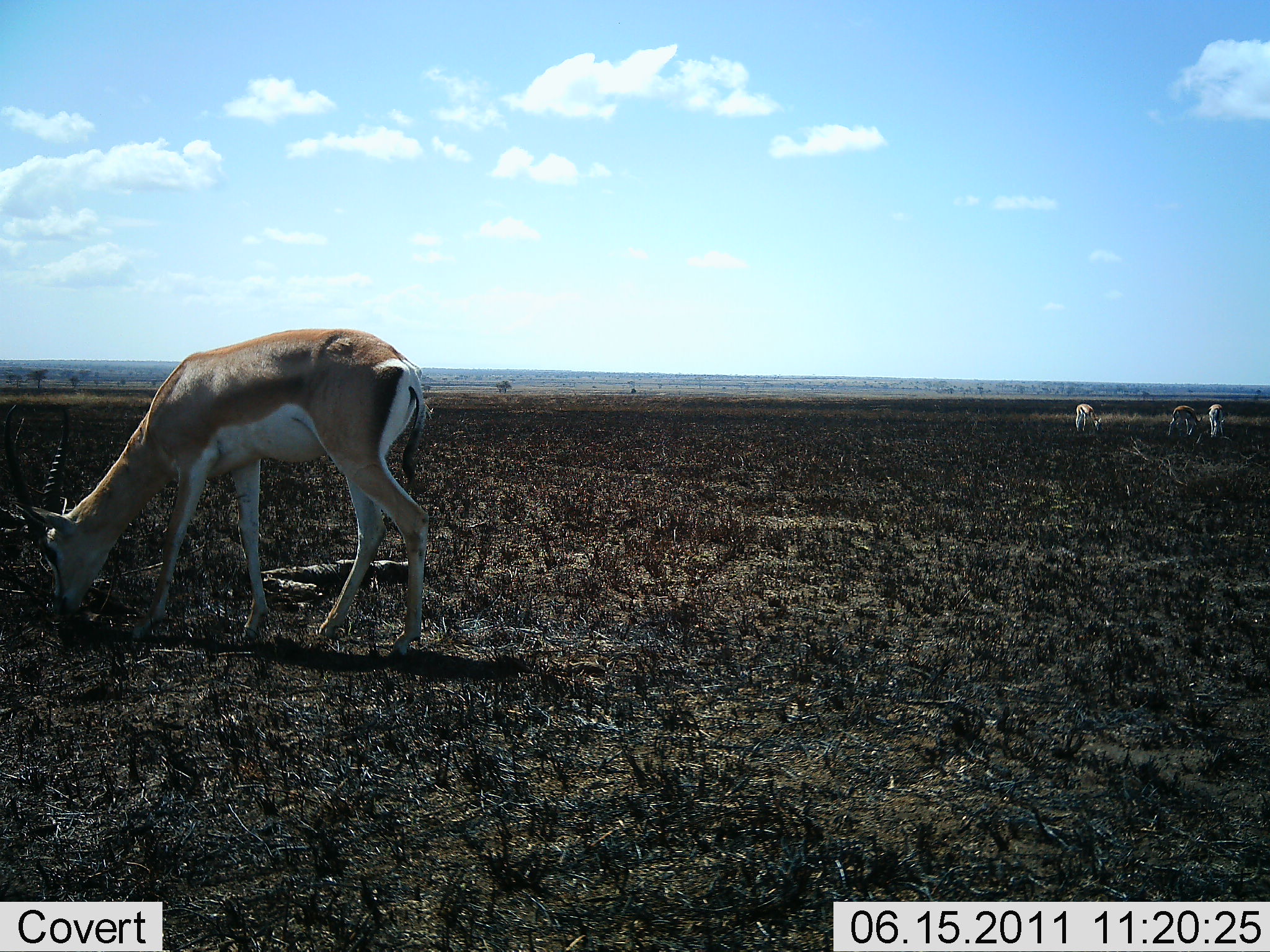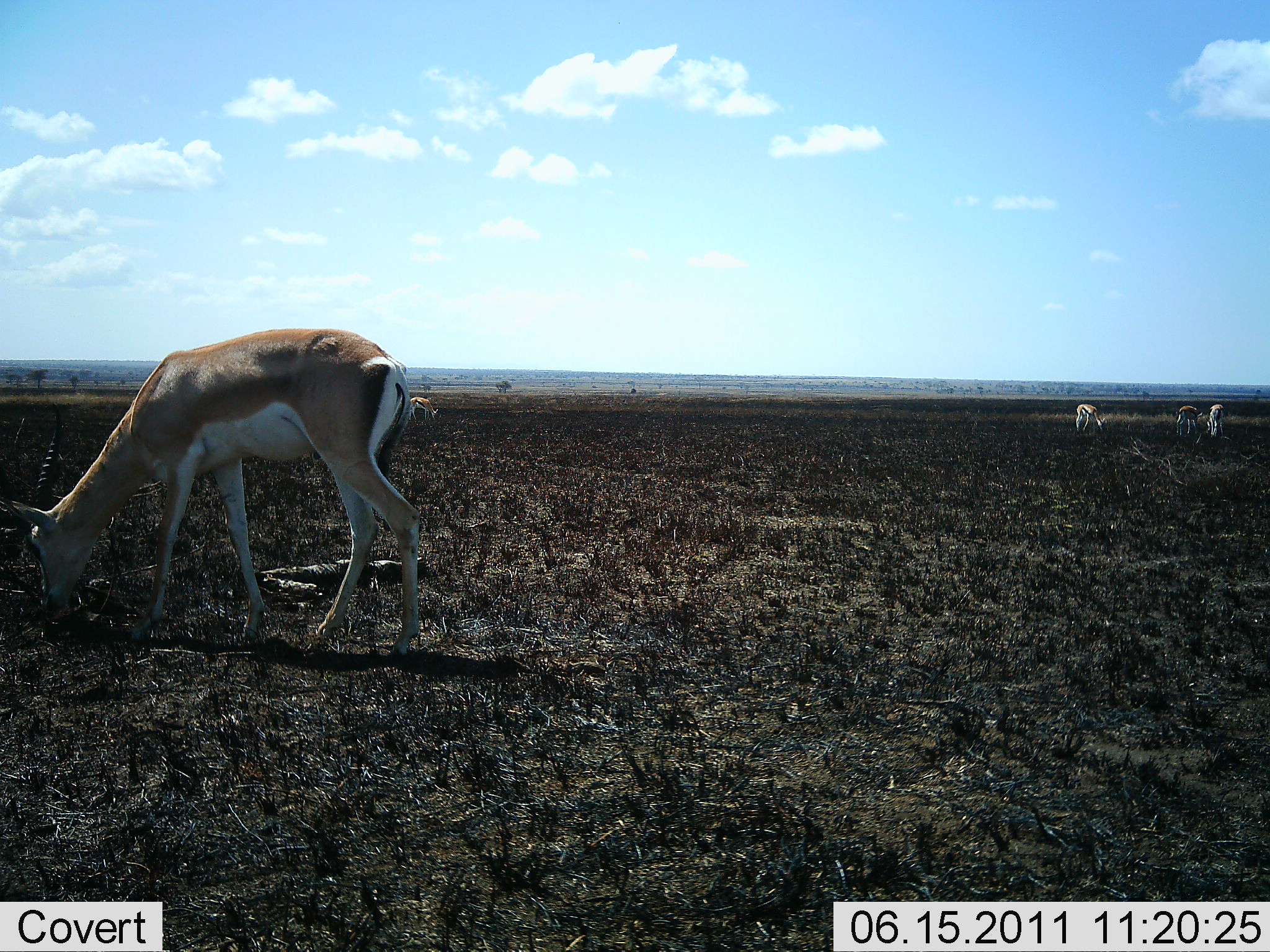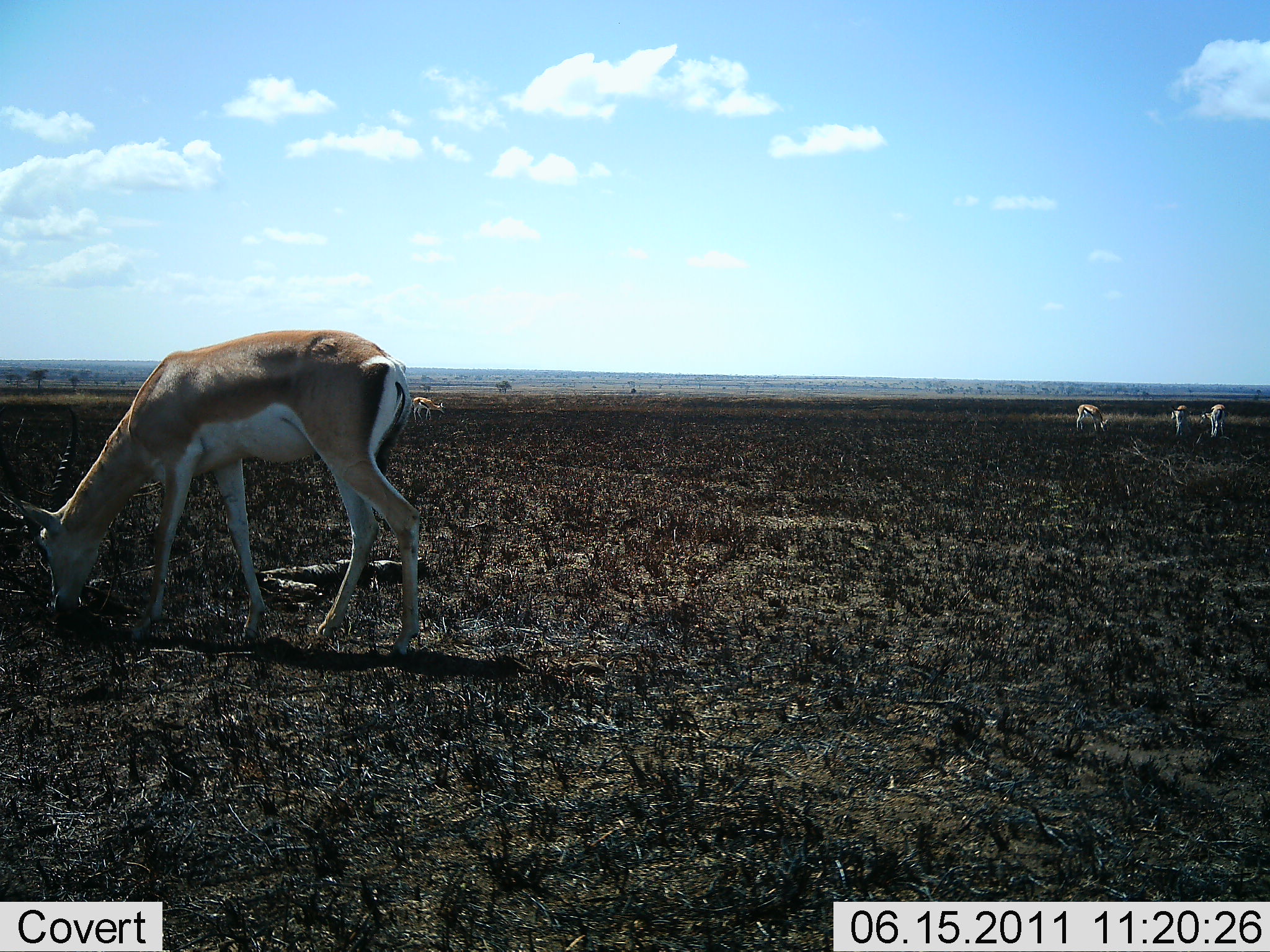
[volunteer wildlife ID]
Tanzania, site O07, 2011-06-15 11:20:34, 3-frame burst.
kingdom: Animalia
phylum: Chordata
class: Mammalia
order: Artiodactyla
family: Bovidae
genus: Nanger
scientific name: Nanger granti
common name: grant's gazelle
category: gazellegrants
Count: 4.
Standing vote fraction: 58%.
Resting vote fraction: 0%.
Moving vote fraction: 0%.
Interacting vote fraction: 0%.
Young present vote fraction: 0%.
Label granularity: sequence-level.